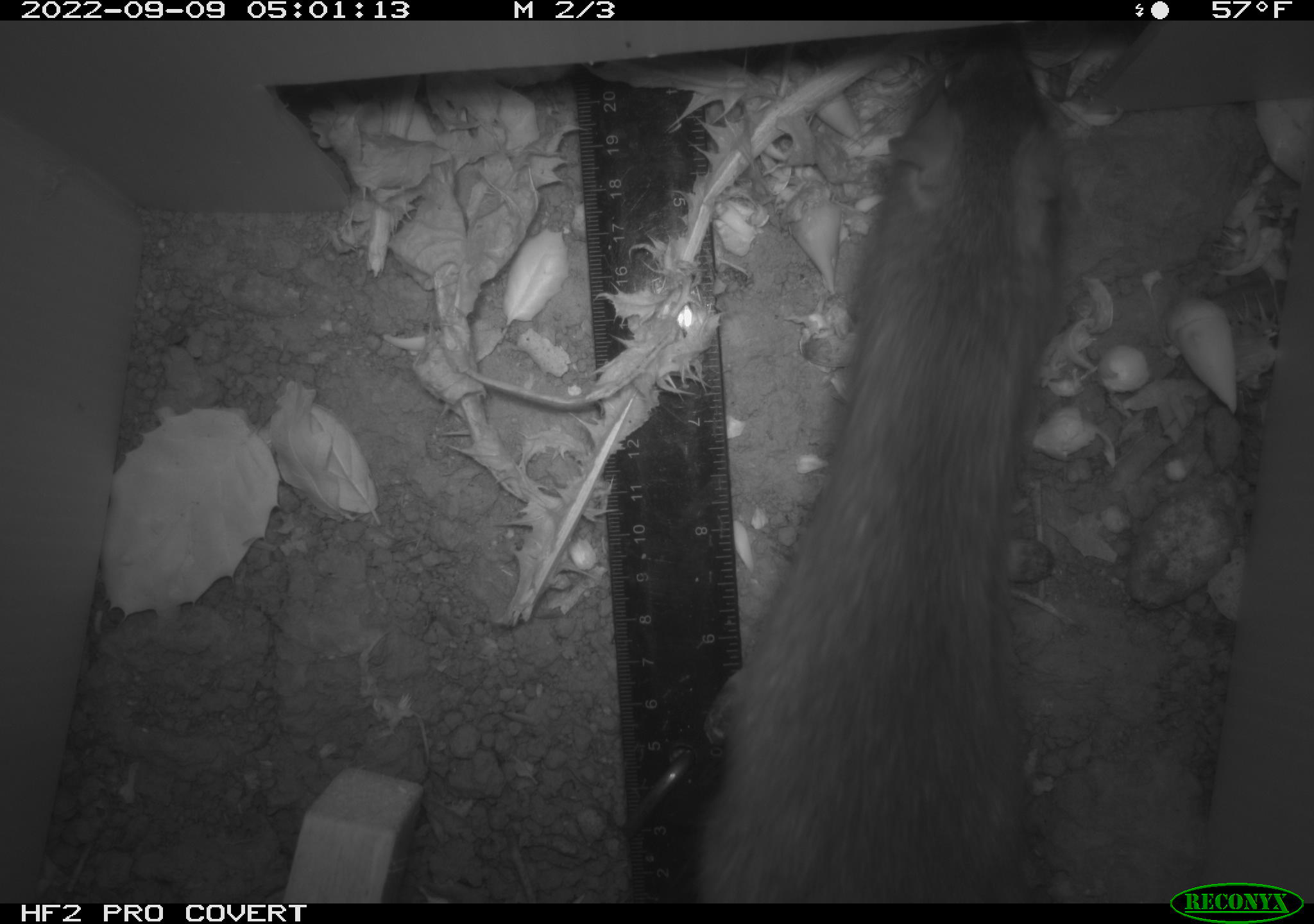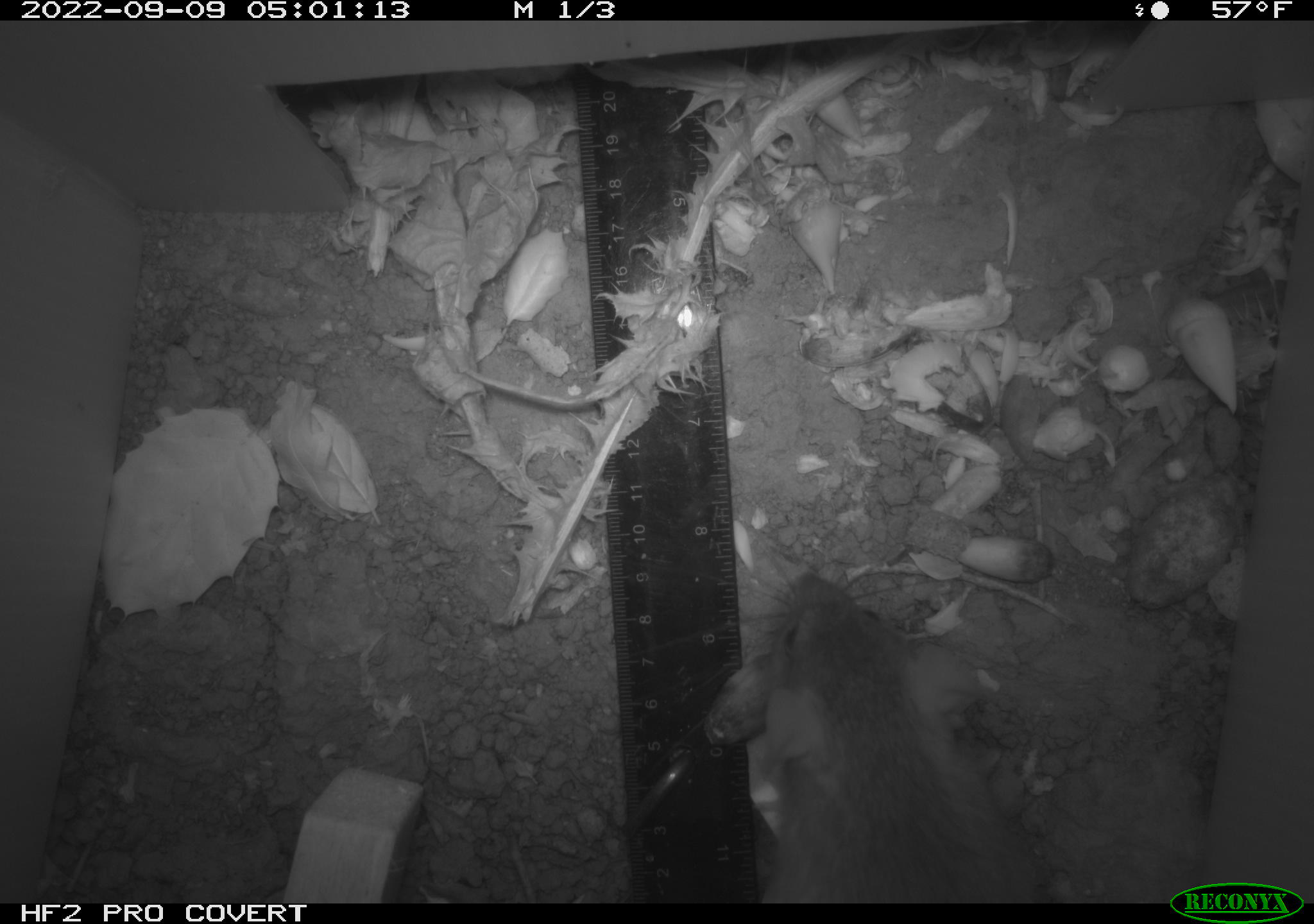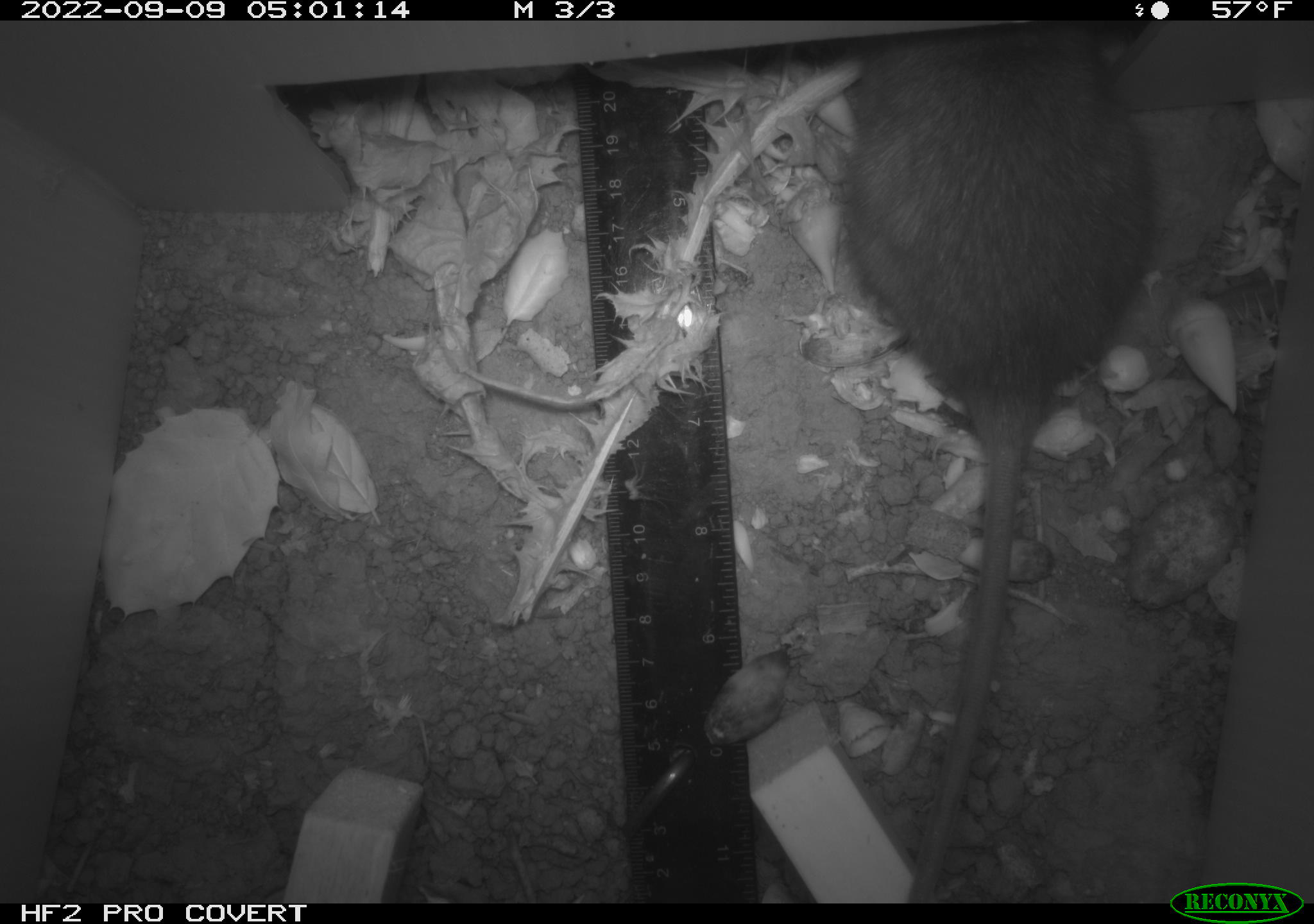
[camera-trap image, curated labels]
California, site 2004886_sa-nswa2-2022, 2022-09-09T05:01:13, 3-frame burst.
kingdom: Animalia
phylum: Chordata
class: Mammalia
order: Rodentia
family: Muridae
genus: Rattus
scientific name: Rattus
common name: rat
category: rattus species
Rattus species (rat) (Rattus).